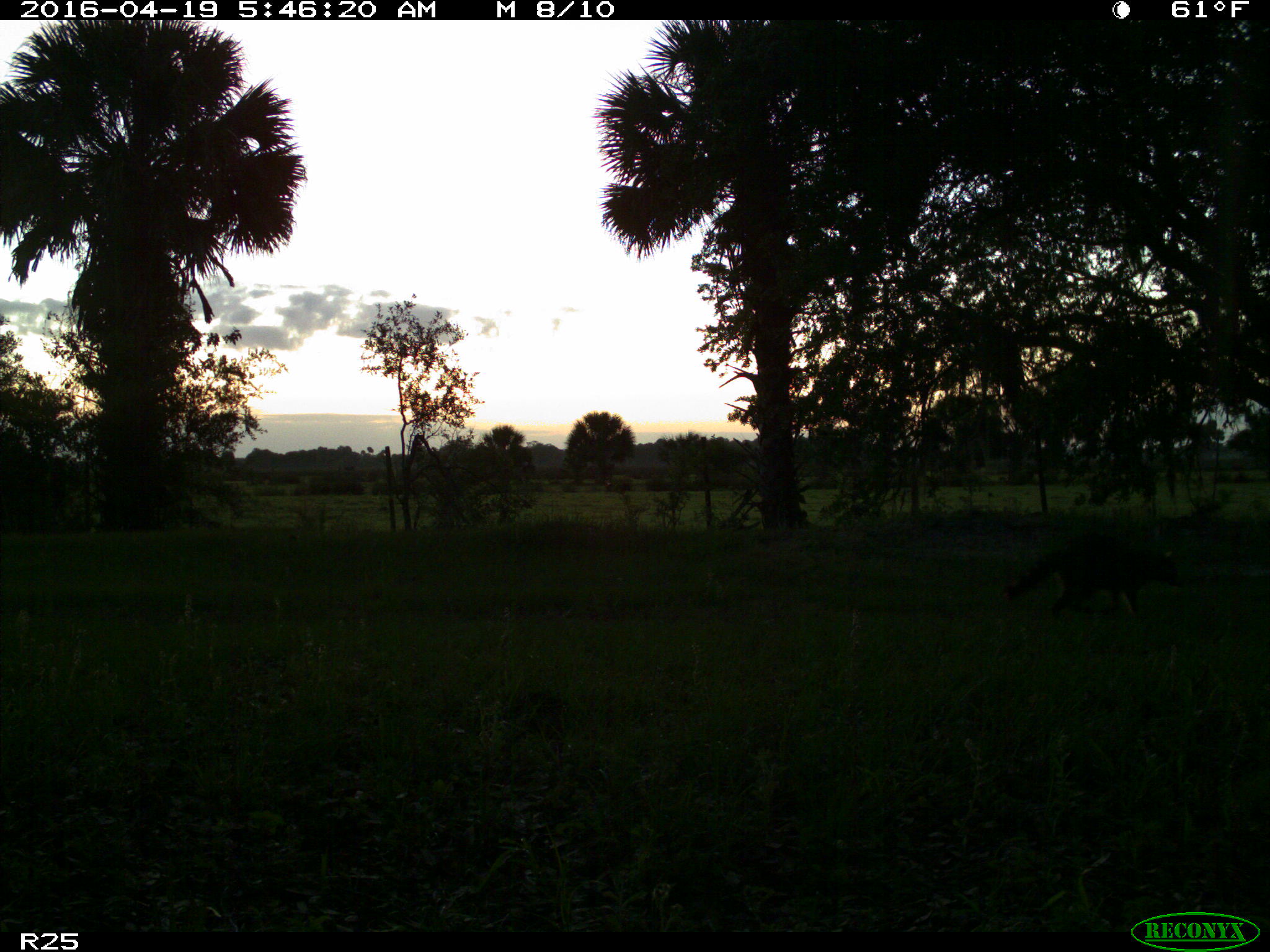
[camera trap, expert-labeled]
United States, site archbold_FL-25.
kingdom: Animalia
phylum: Chordata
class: Mammalia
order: Carnivora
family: Procyonidae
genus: Procyon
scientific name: Procyon lotor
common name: common raccoon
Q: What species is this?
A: Procyon lotor (common raccoon).